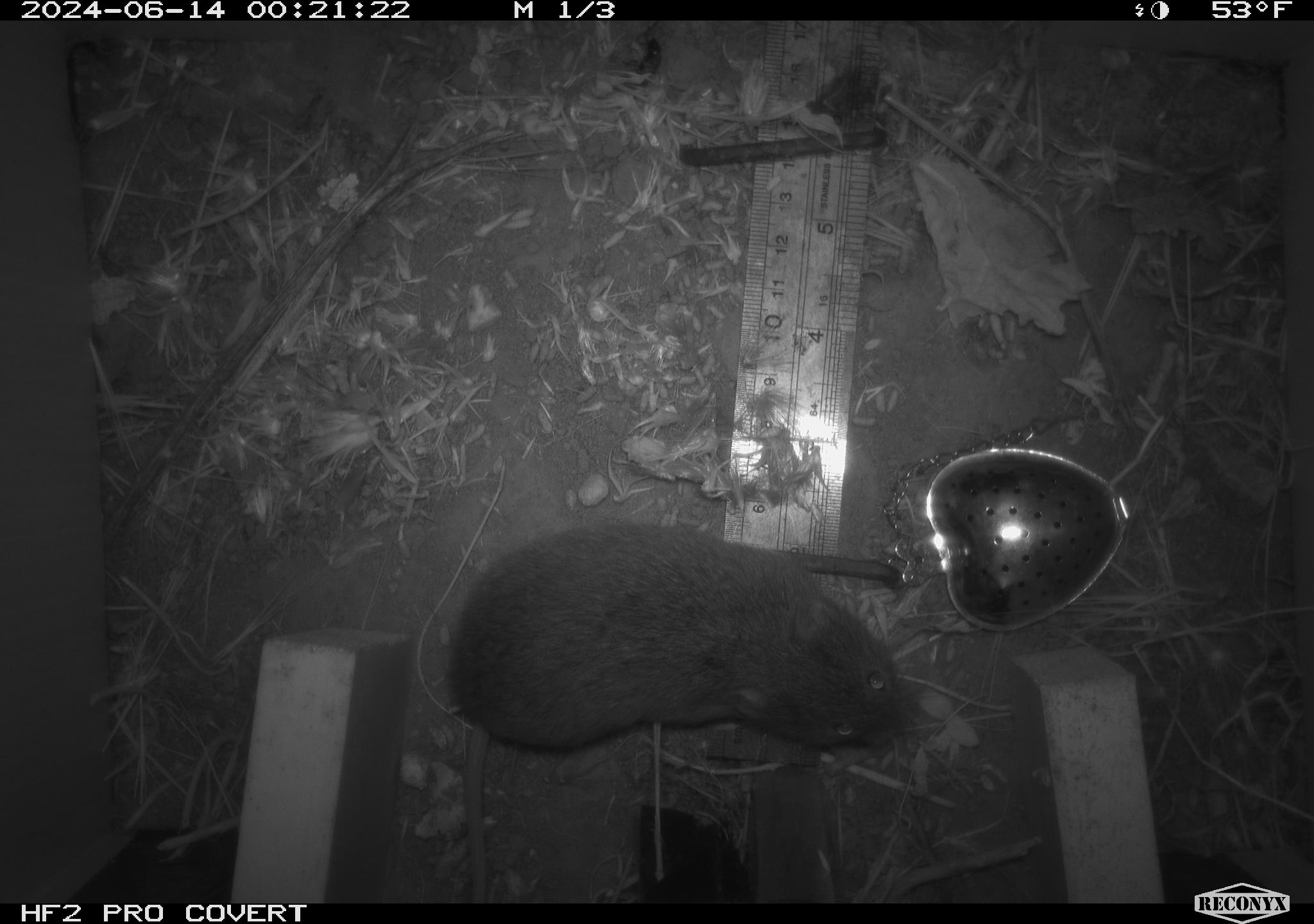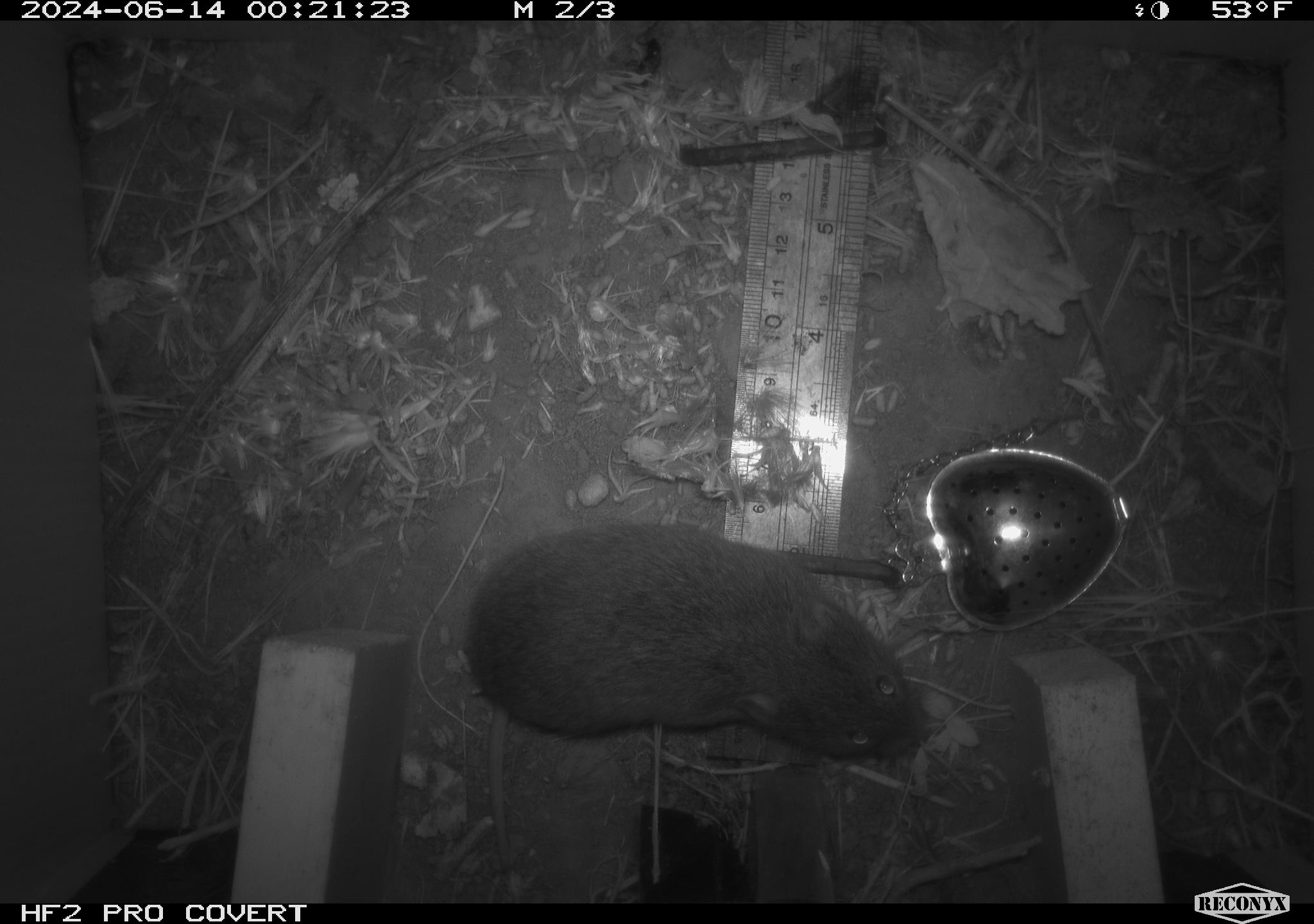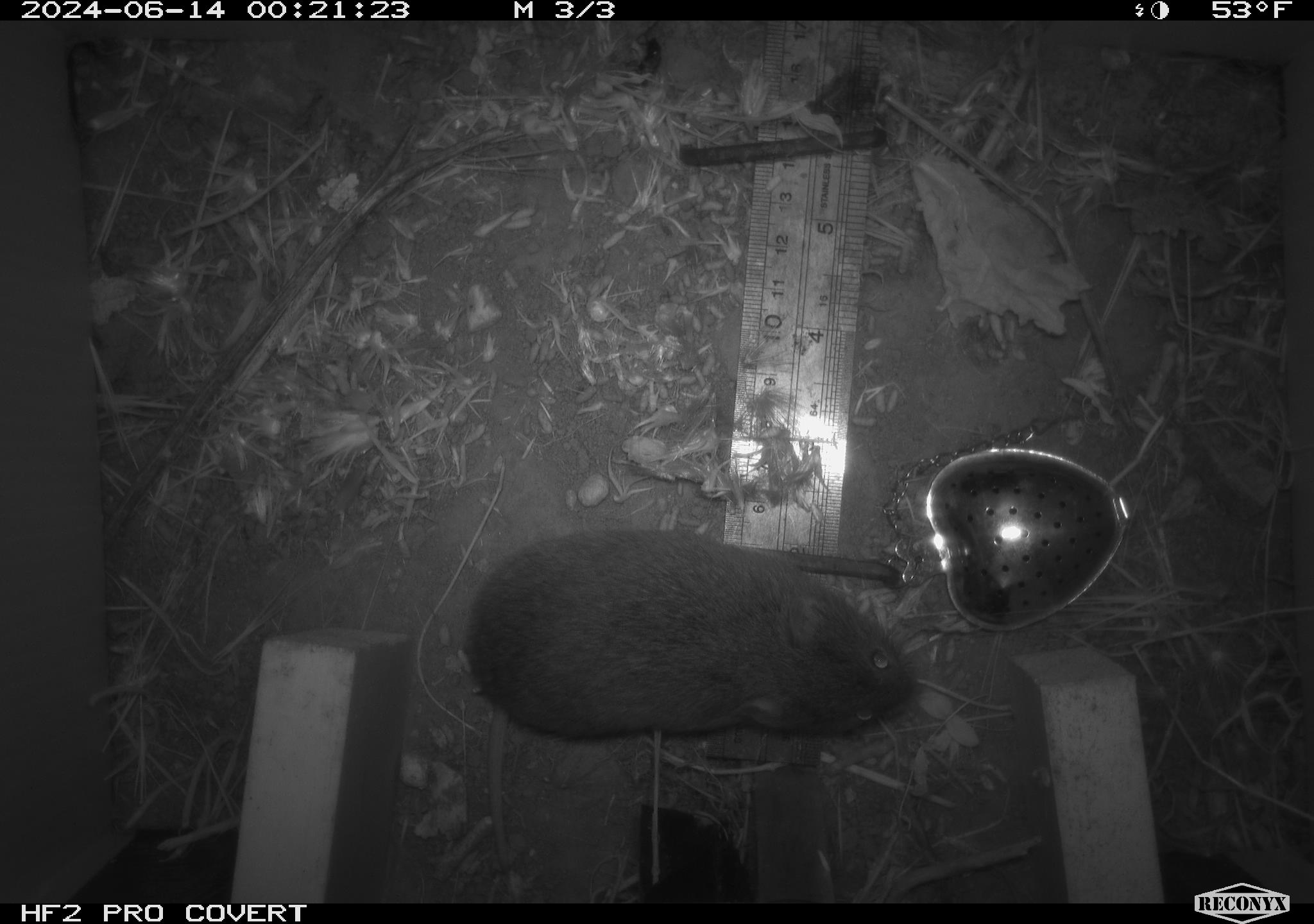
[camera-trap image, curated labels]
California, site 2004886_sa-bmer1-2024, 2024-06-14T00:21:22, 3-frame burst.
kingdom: Animalia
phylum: Chordata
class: Mammalia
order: Rodentia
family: Cricetidae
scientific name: Cricetidae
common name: hamsters, voles, lemmings, and allies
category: cricetidae family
Cricetidae family (hamsters, voles, lemmings, and allies) (Cricetidae).